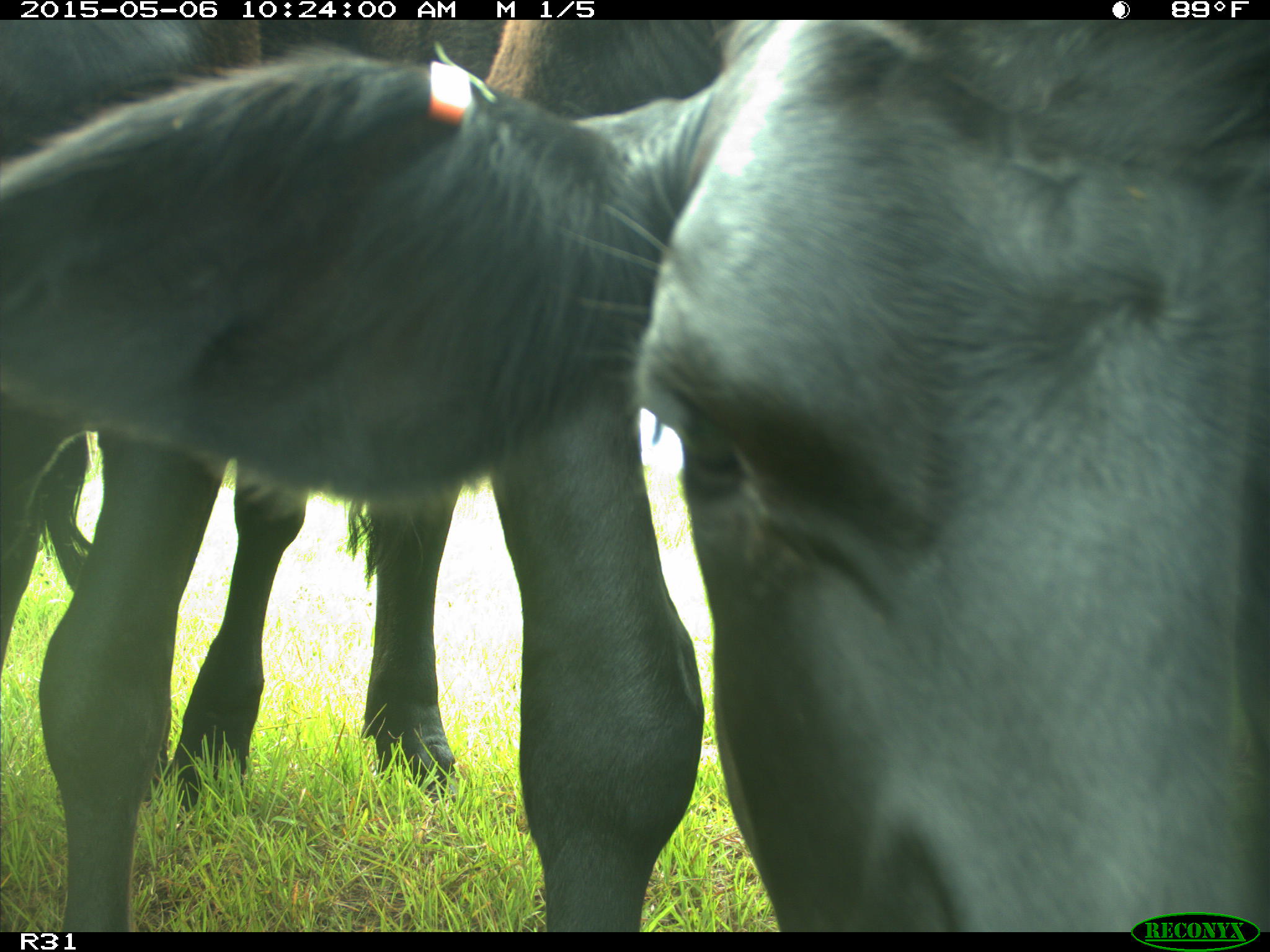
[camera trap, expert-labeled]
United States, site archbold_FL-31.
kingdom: Animalia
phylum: Chordata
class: Mammalia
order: Artiodactyla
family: Bovidae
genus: Bos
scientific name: Bos taurus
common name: domestic cow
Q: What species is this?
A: Bos taurus (domestic cow).